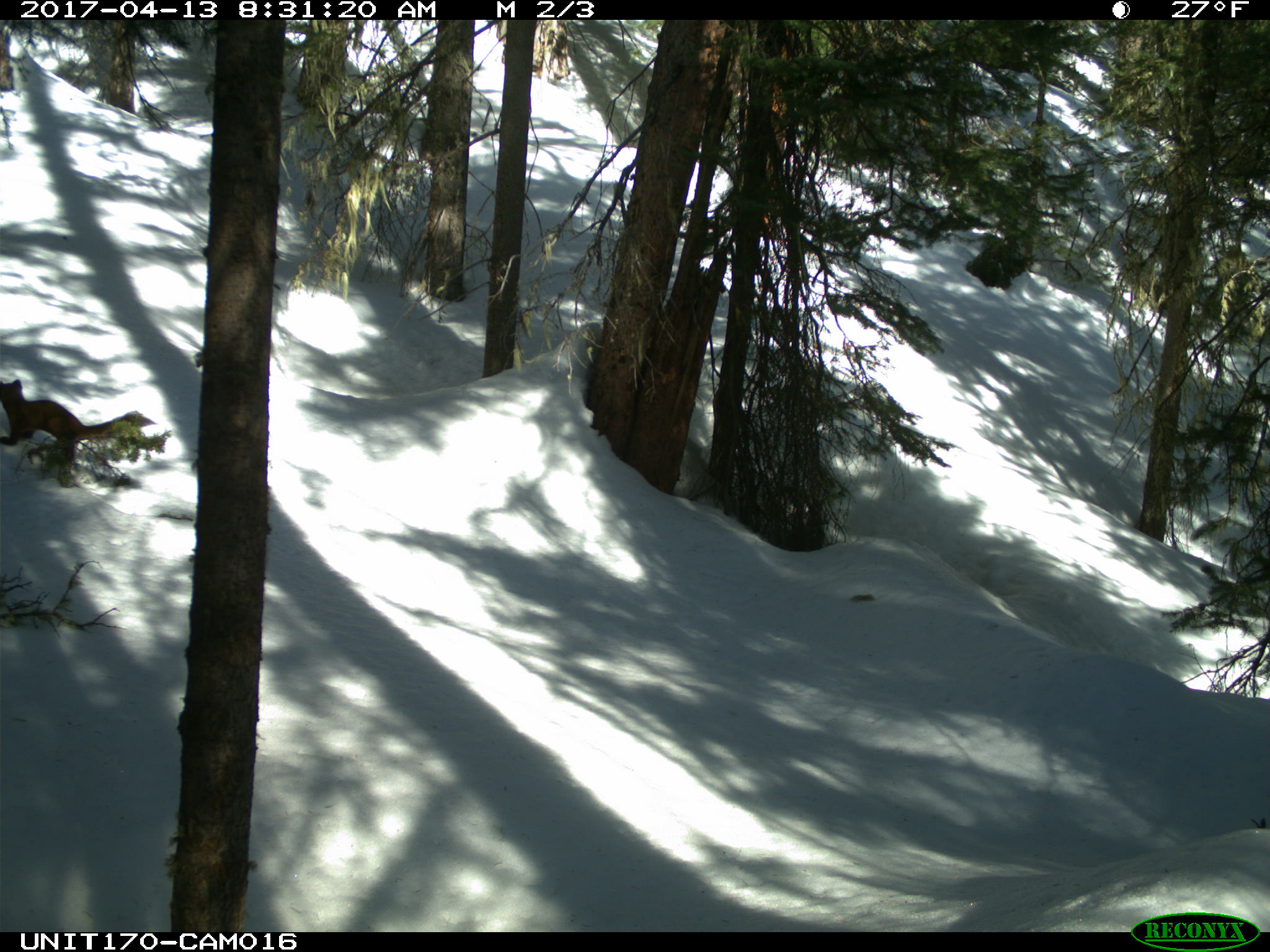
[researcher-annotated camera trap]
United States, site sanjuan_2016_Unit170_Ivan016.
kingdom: Animalia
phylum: Chordata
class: Mammalia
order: Carnivora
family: Mustelidae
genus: Martes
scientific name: Martes americana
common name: american marten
Martes americana (american marten).